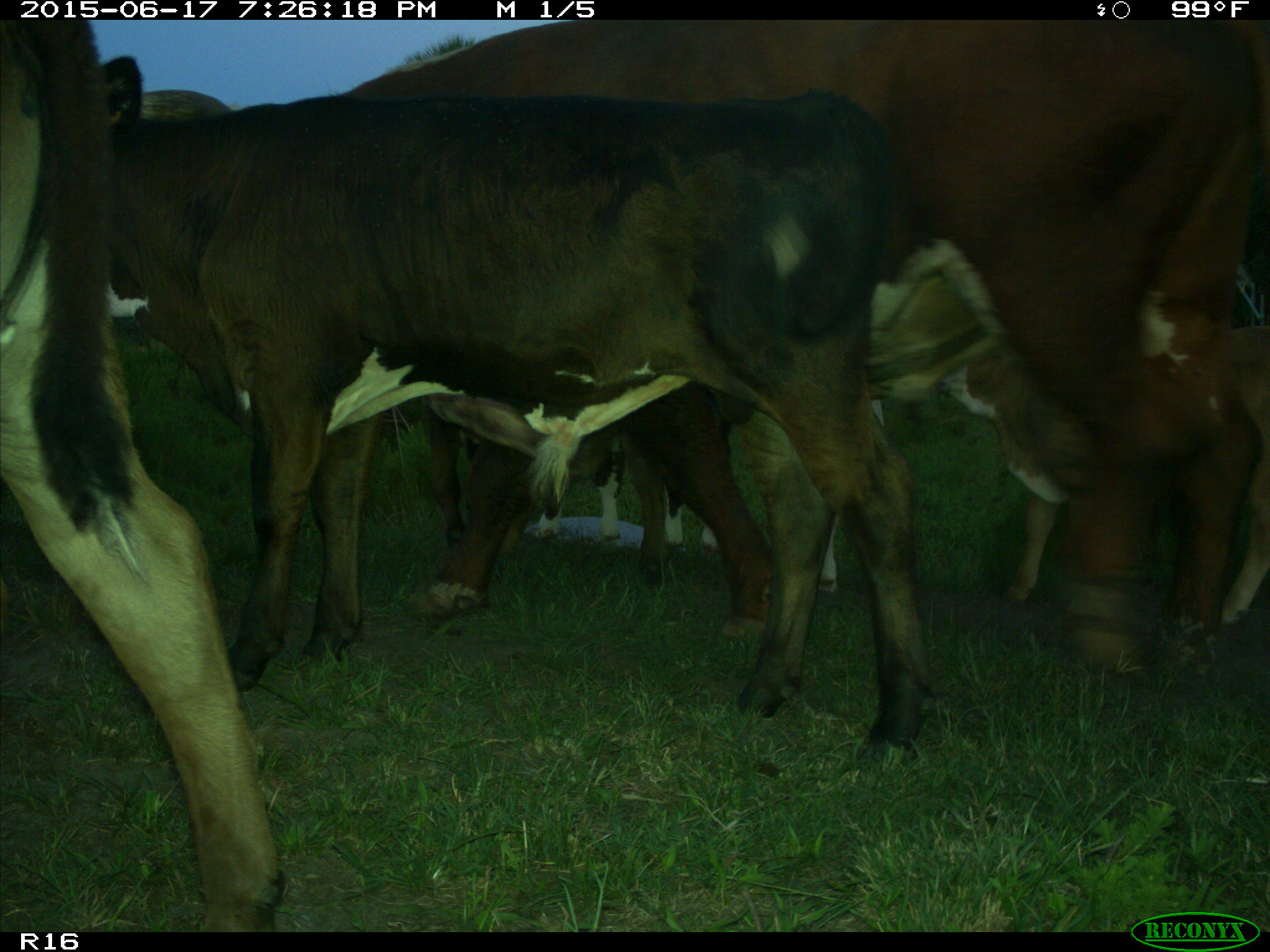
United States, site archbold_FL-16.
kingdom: Animalia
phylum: Chordata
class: Mammalia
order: Artiodactyla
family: Bovidae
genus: Bos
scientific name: Bos taurus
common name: domestic cow